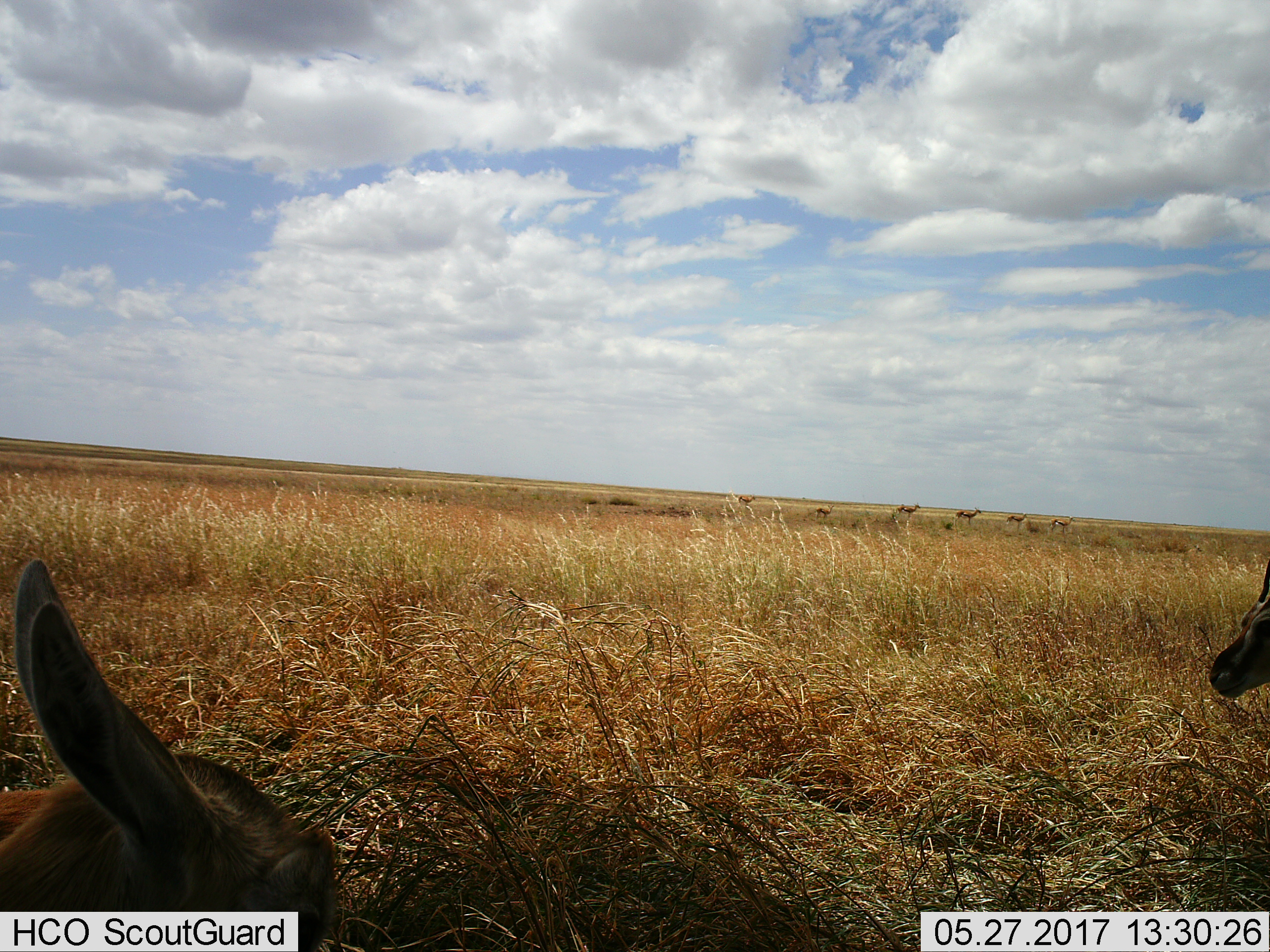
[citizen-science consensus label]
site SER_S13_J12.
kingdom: Animalia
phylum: Chordata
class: Mammalia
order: Artiodactyla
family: Bovidae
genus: Eudorcas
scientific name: Eudorcas thomsonii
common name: thomson's gazelle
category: gazellethomsons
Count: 8.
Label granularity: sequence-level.